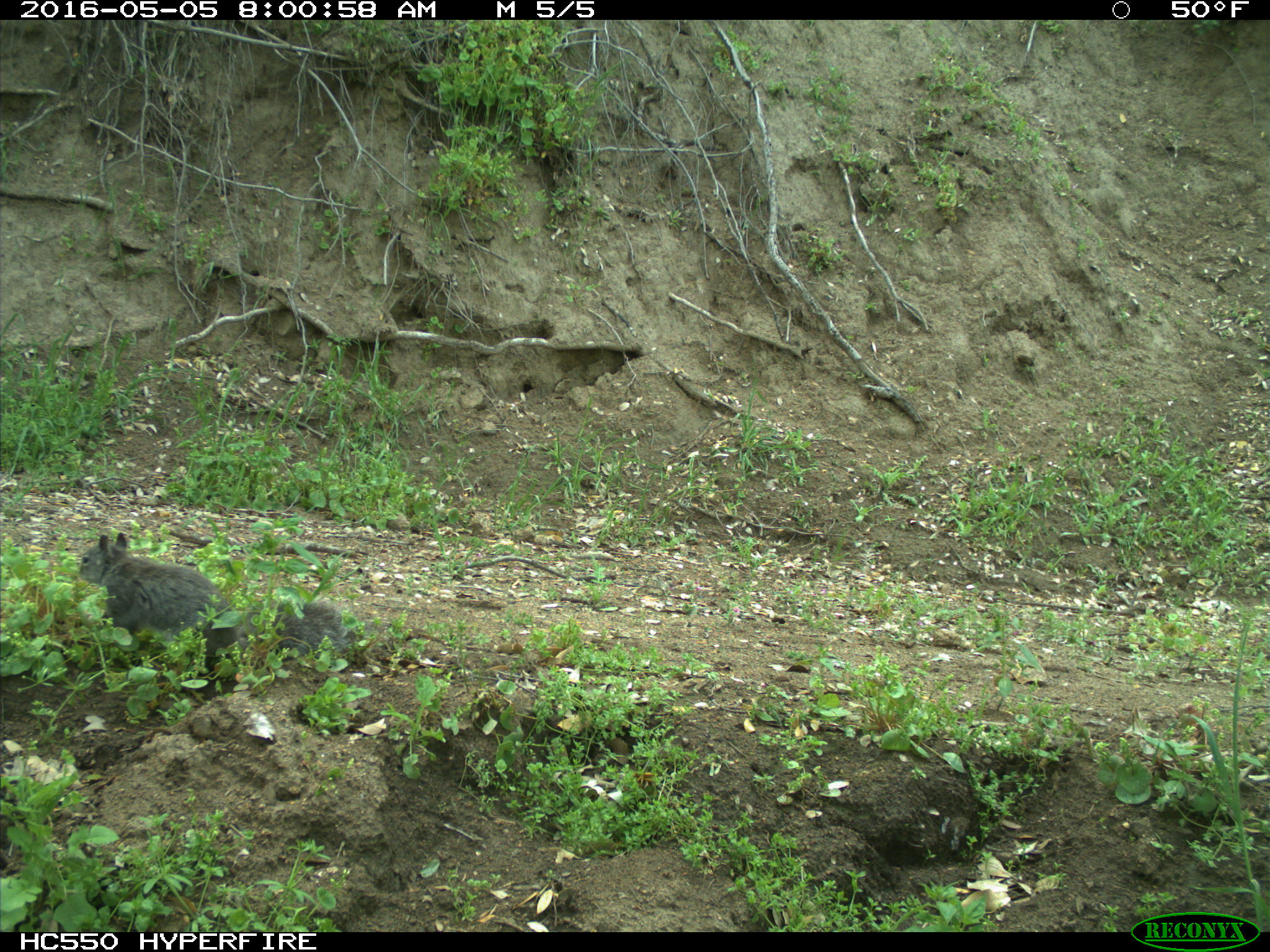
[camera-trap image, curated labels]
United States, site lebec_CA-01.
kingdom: Animalia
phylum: Chordata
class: Mammalia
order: Rodentia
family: Sciuridae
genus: Sciurus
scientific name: Sciurus carolinensis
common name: eastern gray squirrel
Sciurus carolinensis (eastern gray squirrel).